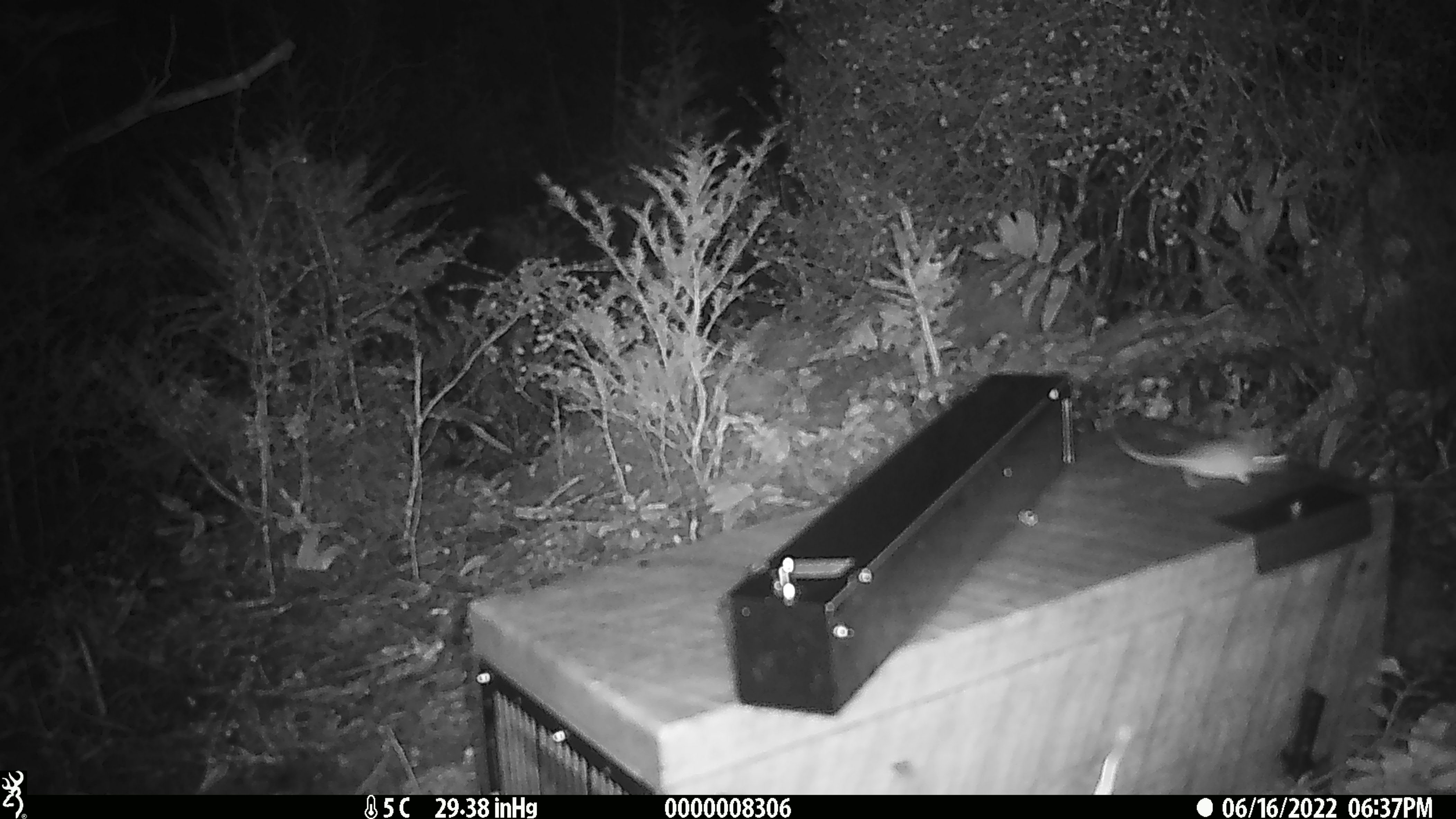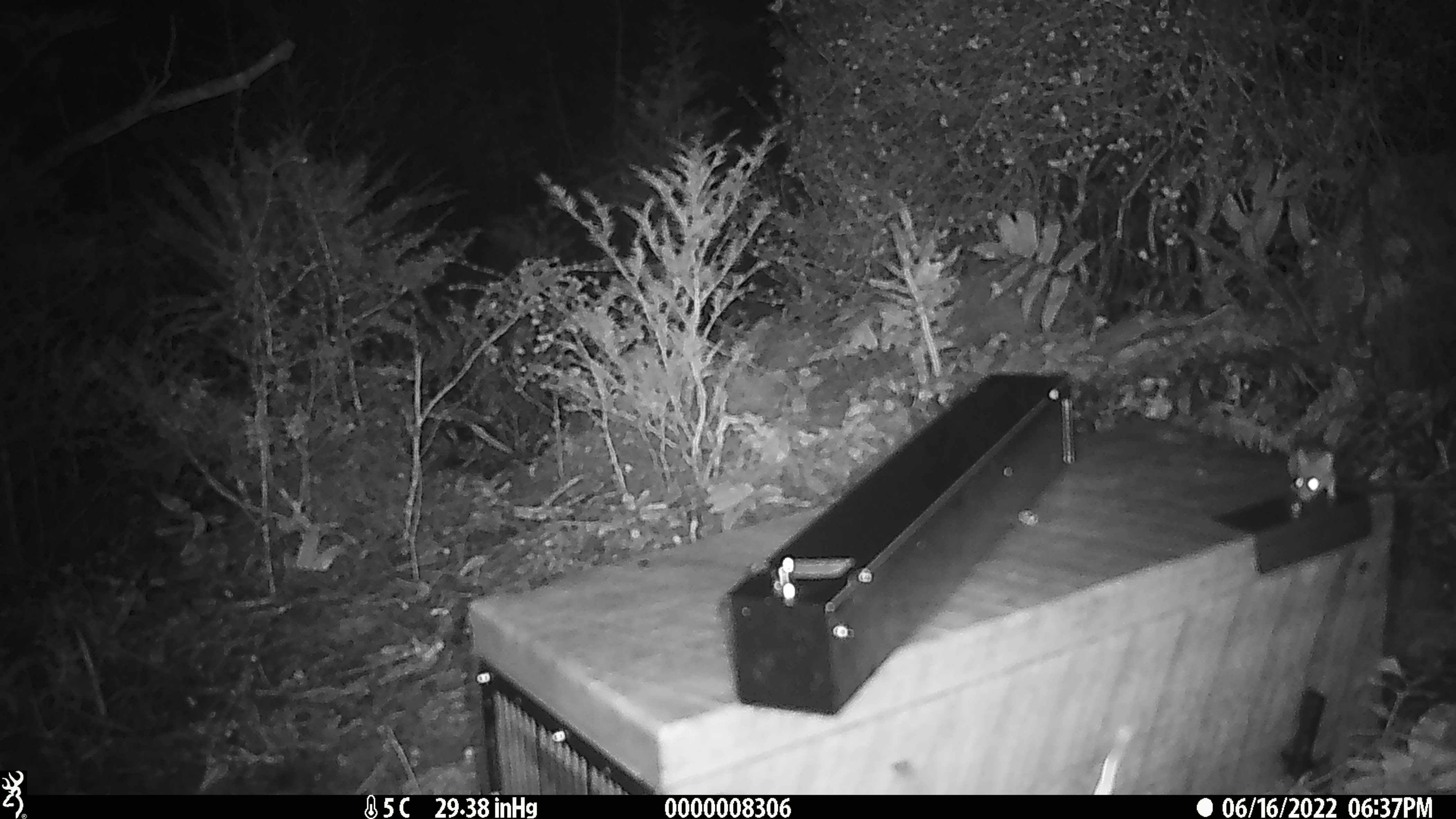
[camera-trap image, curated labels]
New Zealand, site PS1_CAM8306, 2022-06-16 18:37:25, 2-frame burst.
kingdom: Animalia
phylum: Chordata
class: Mammalia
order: Rodentia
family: Muridae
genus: Mus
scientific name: Mus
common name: mouse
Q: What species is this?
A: Mouse (Mus).